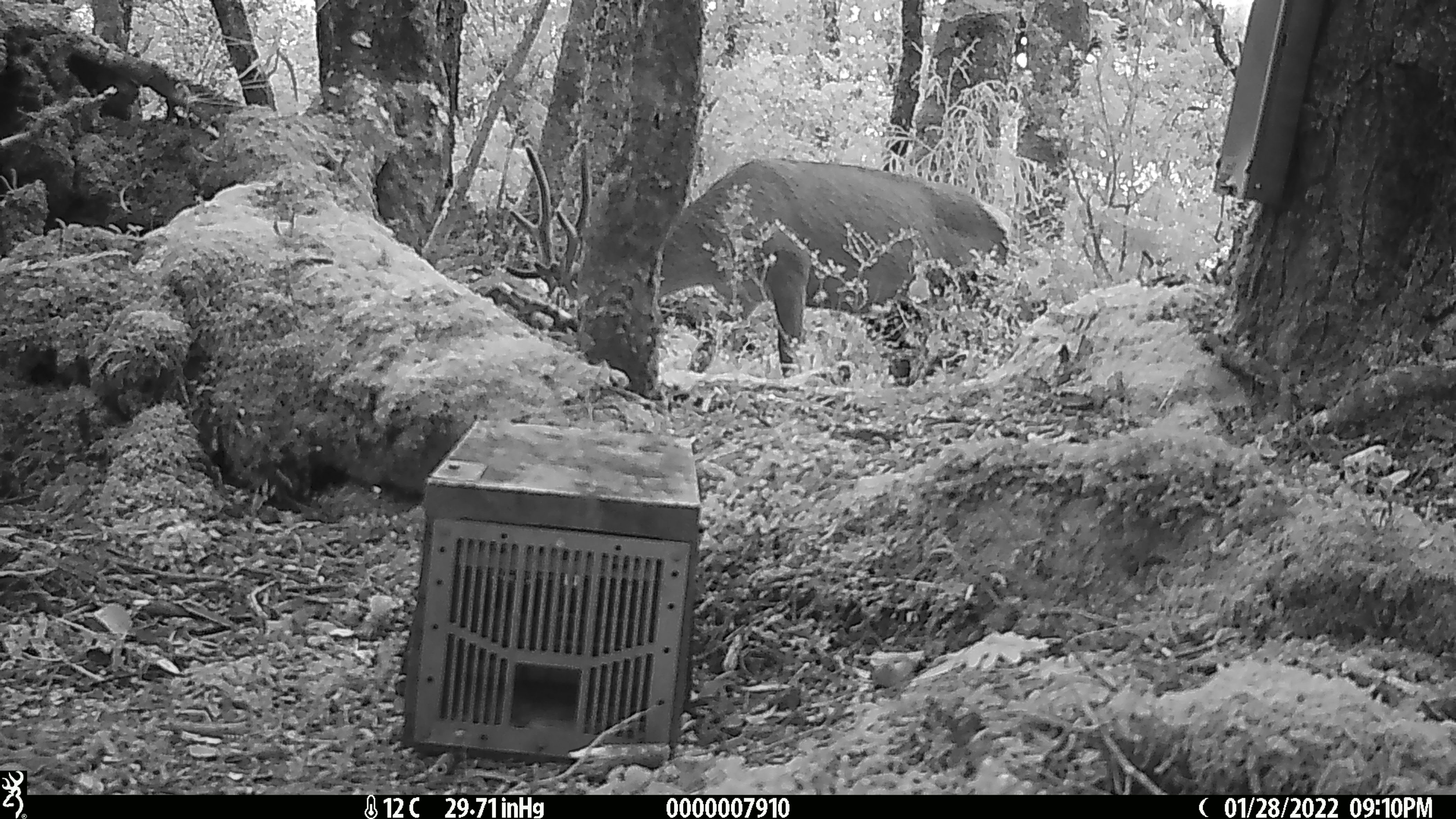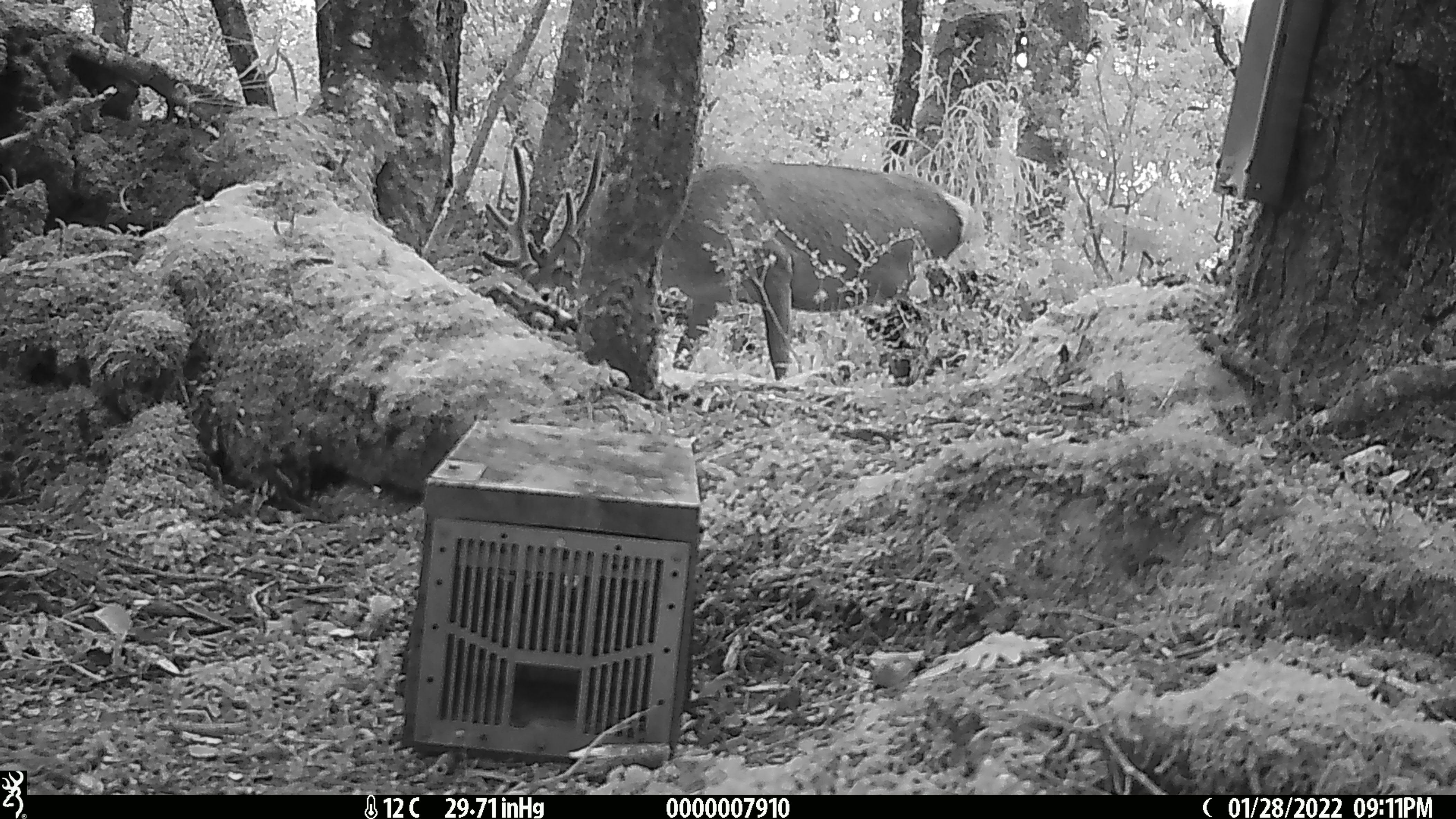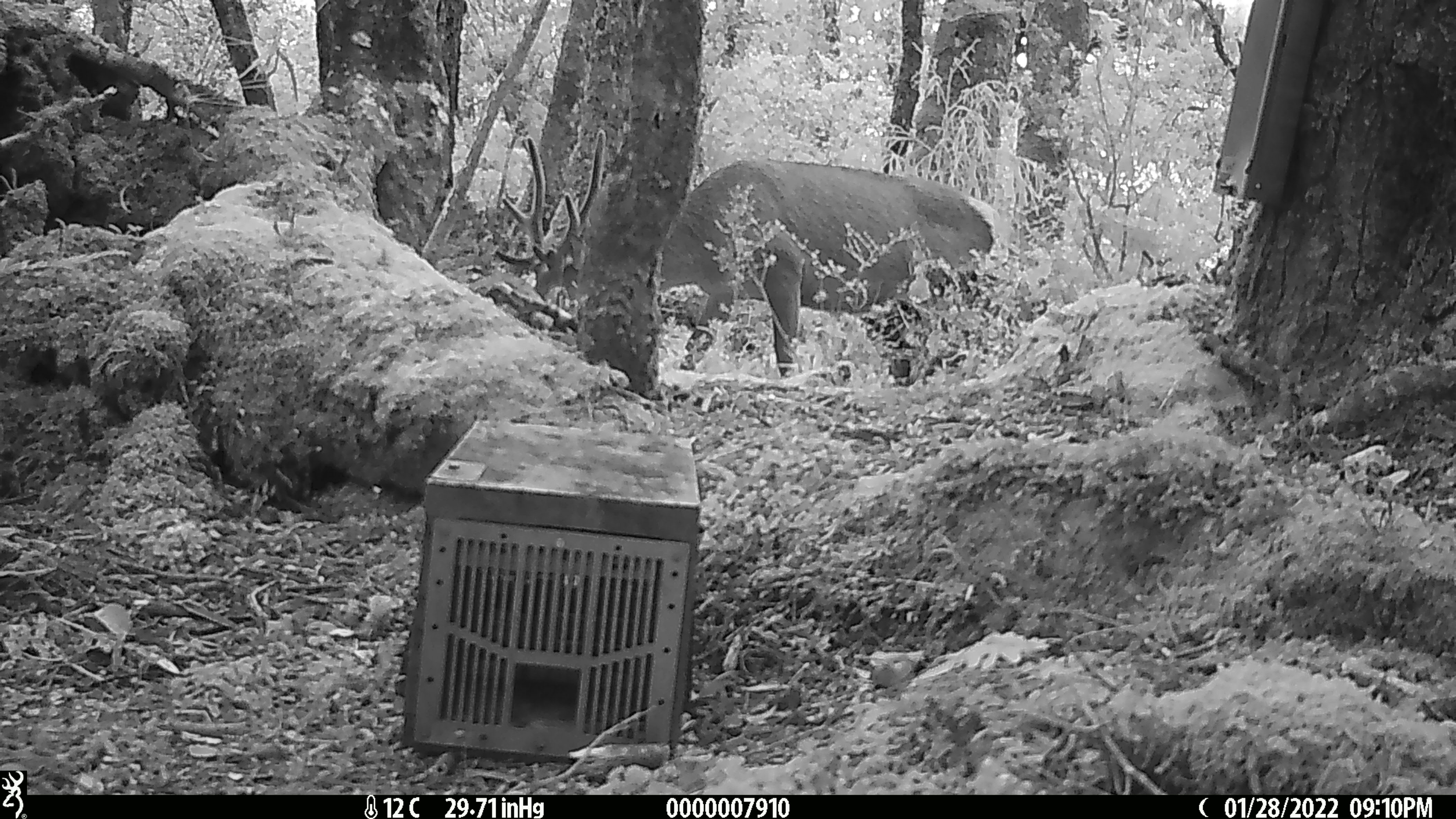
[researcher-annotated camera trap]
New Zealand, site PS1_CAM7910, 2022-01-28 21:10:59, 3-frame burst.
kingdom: Animalia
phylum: Chordata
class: Mammalia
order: Artiodactyla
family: Cervidae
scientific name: Cervidae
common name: deer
Deer (Cervidae).